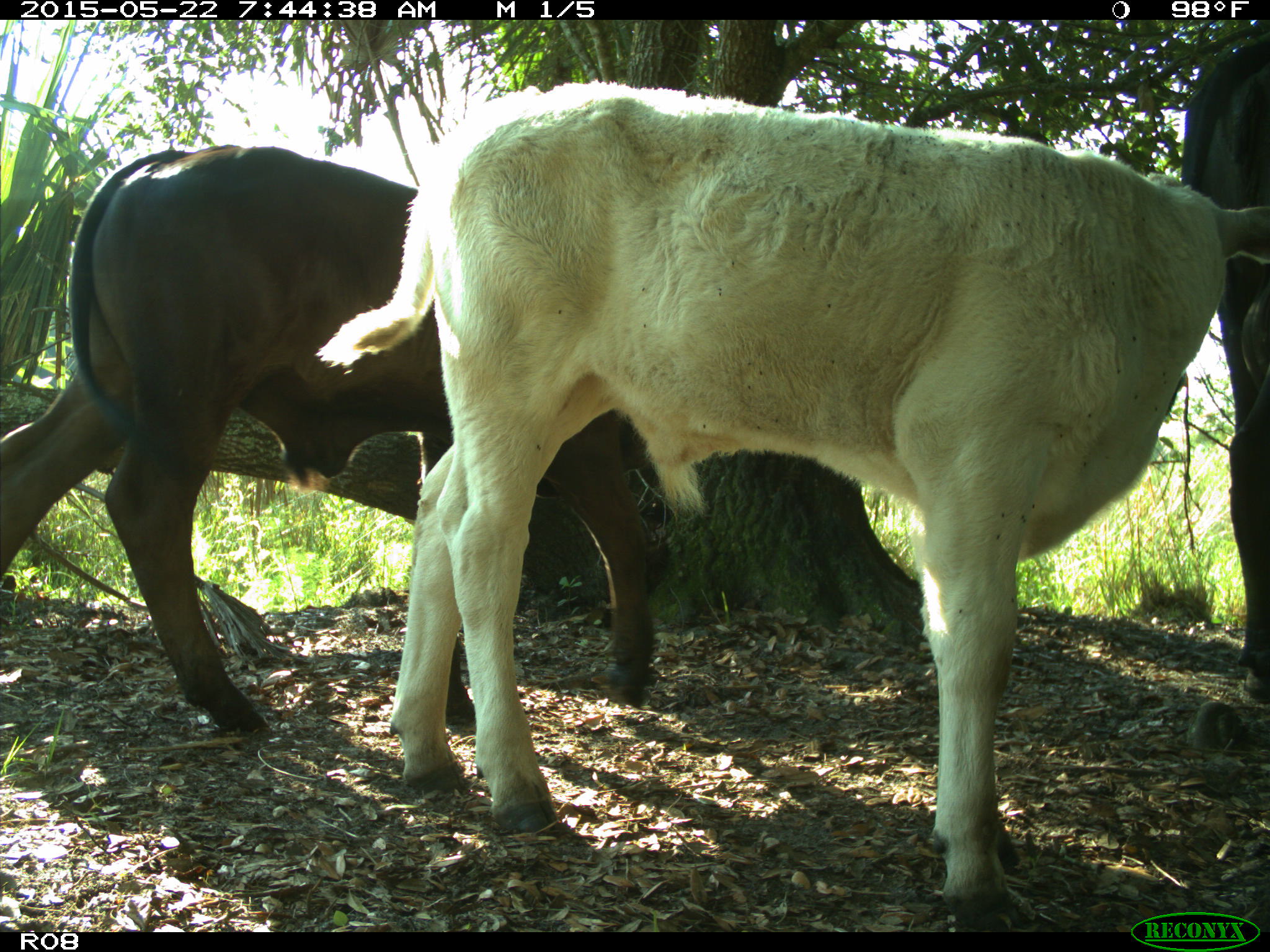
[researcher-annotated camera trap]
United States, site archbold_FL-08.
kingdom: Animalia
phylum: Chordata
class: Mammalia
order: Artiodactyla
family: Bovidae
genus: Bos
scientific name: Bos taurus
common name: domestic cow